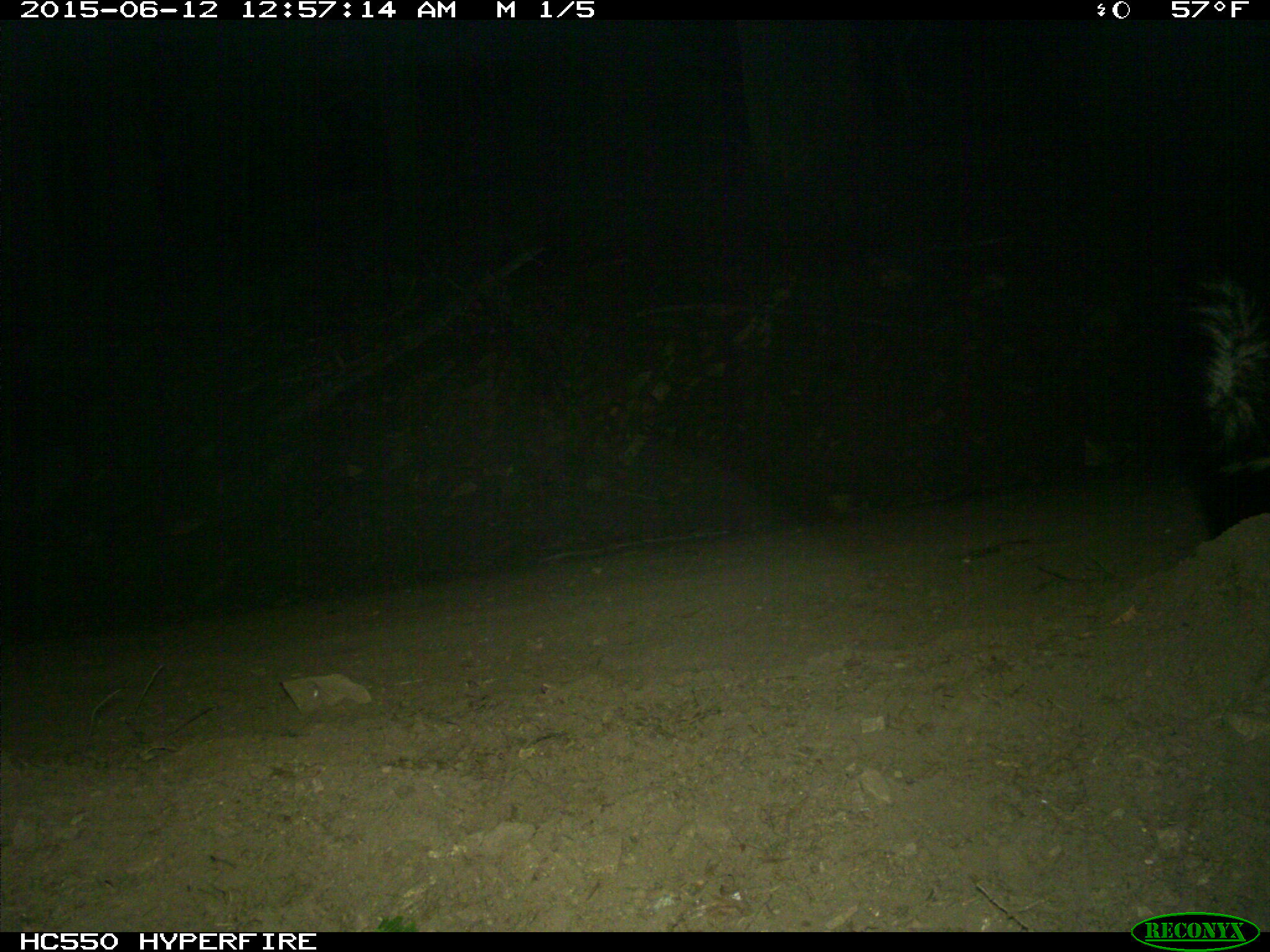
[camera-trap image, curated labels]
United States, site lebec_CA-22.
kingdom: Animalia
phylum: Chordata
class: Mammalia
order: Carnivora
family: Mephitidae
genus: Mephitis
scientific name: Mephitis mephitis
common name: striped skunk